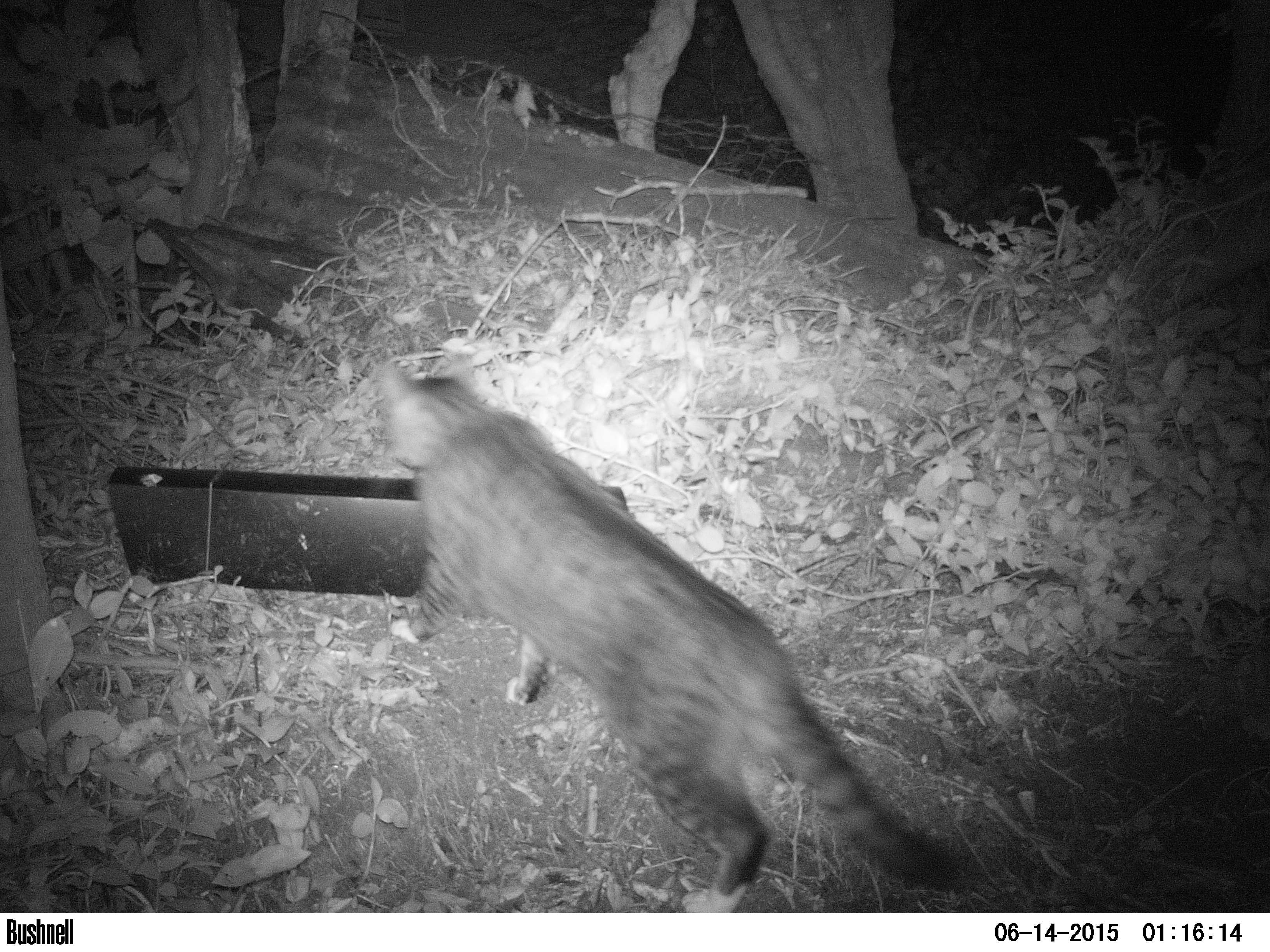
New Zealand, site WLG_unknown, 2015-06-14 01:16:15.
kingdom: Animalia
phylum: Chordata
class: Mammalia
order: Carnivora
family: Felidae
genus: Felis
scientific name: Felis catus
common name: domestic cat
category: cat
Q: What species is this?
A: Cat (domestic cat) (Felis catus).